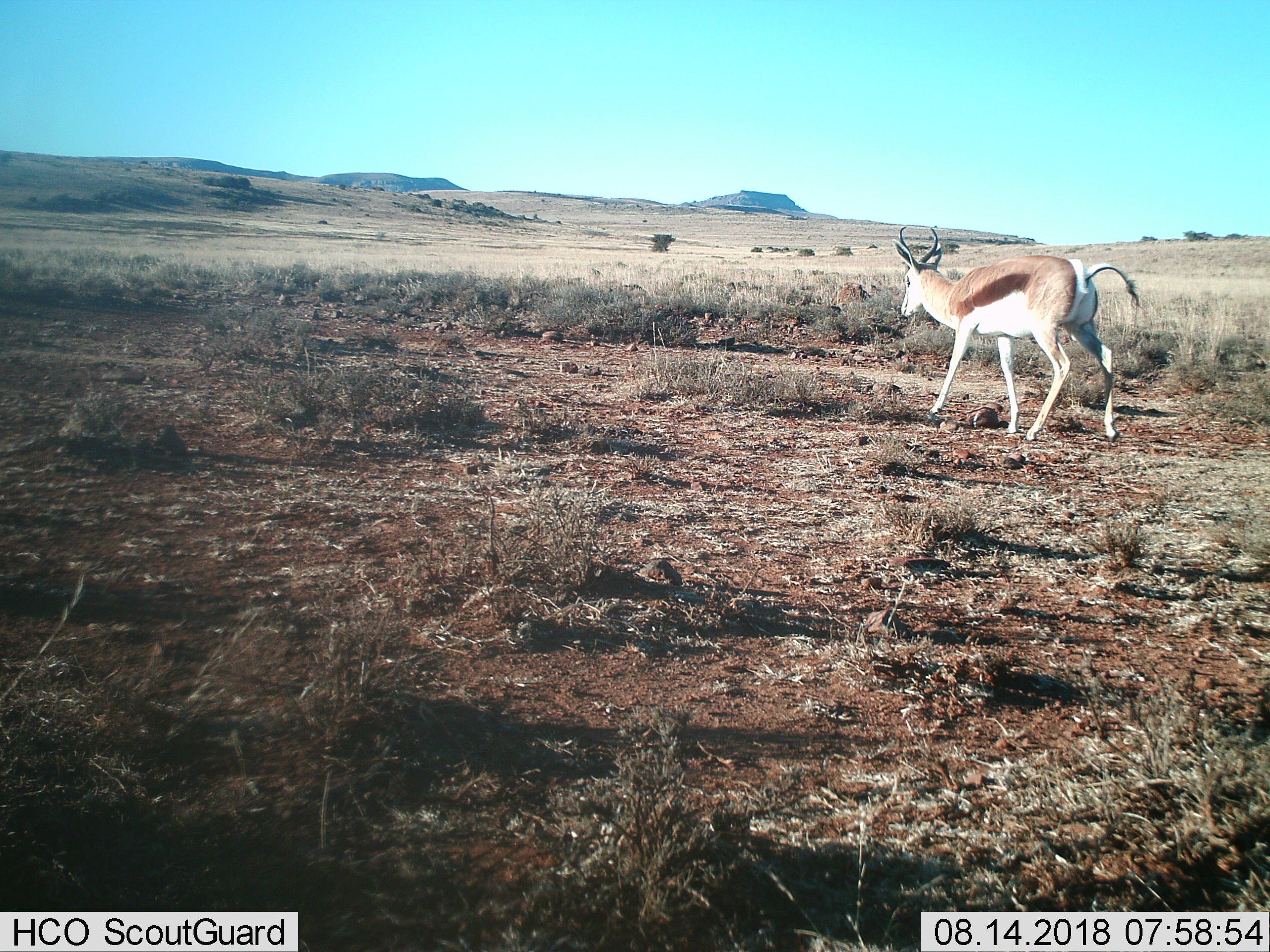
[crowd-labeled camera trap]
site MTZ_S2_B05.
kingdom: Animalia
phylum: Chordata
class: Mammalia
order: Artiodactyla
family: Bovidae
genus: Antidorcas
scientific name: Antidorcas marsupialis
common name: springbok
Springbok (Antidorcas marsupialis), count 1. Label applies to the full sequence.